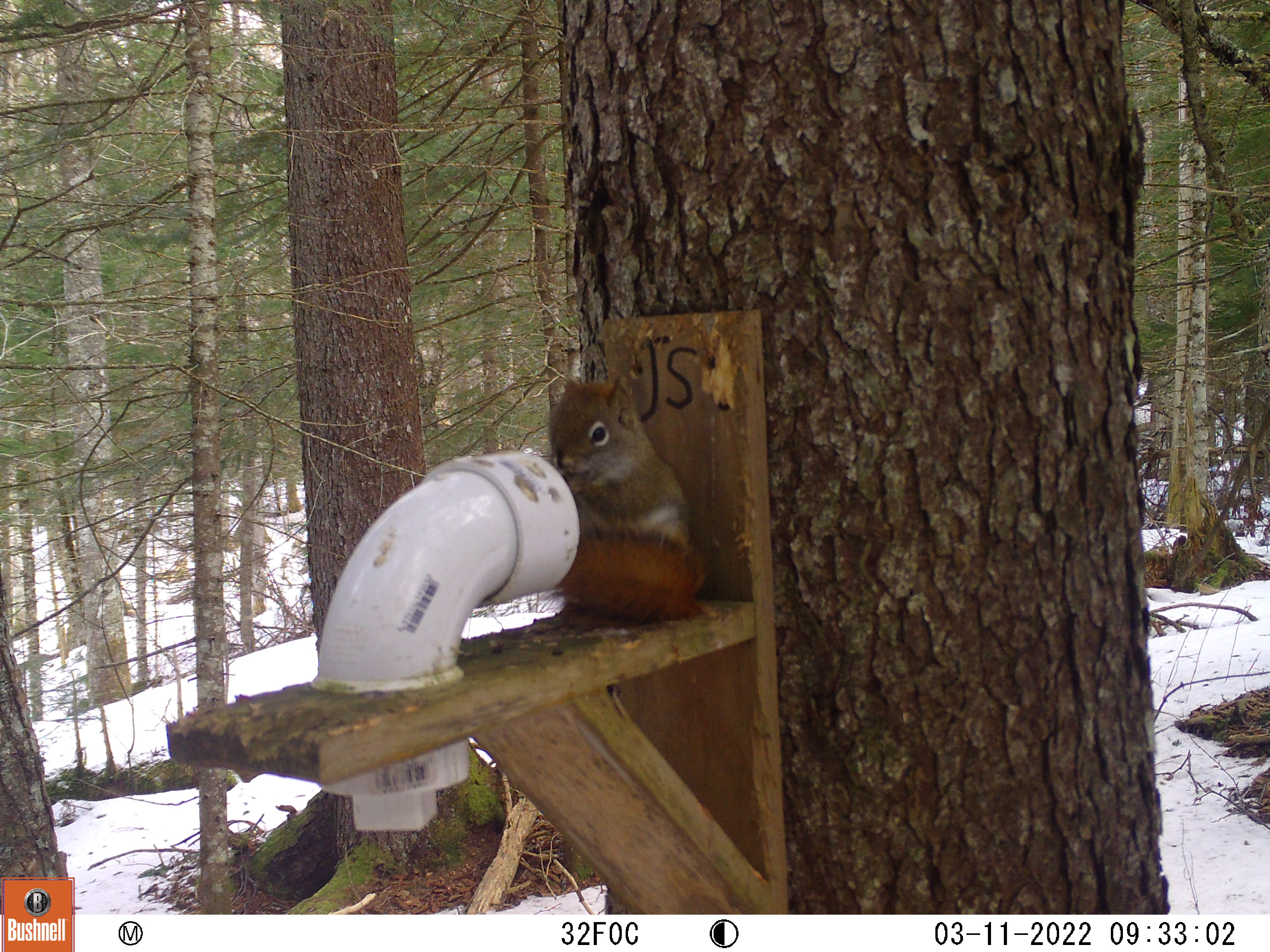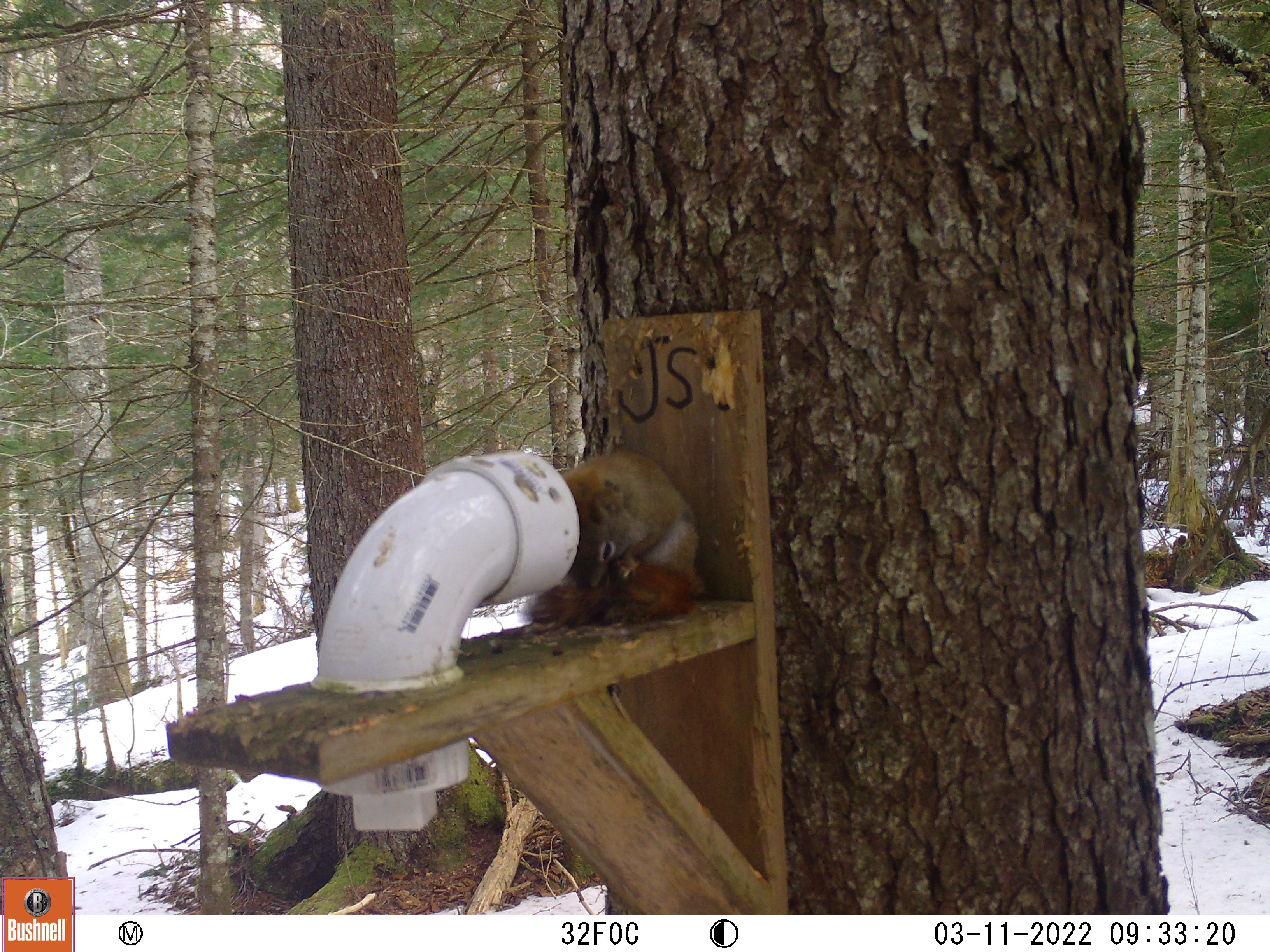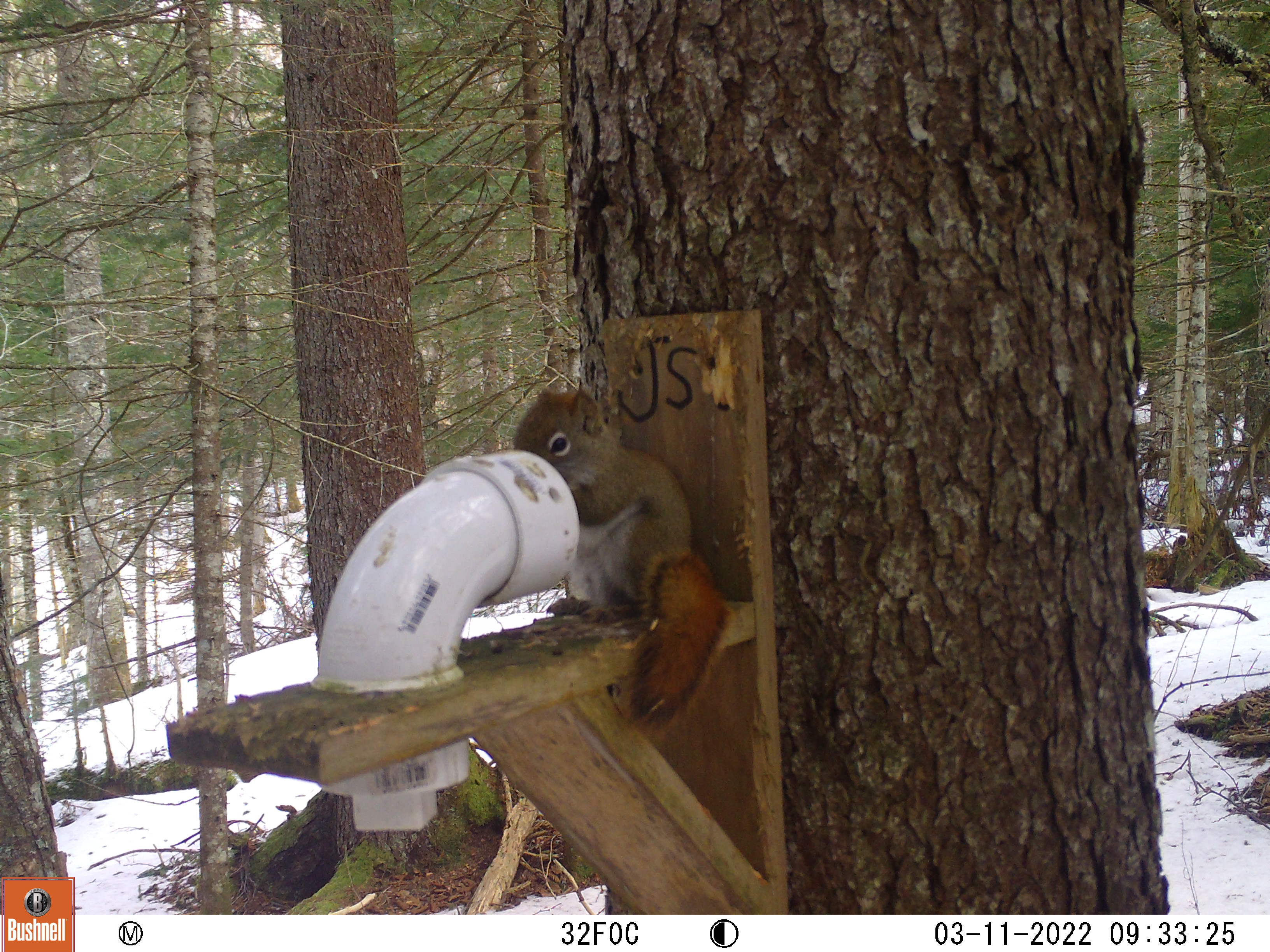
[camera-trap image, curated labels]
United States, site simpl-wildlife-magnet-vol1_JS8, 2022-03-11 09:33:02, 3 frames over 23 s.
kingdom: Animalia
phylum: Chordata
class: Mammalia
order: Rodentia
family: Sciuridae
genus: Tamiasciurus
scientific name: Tamiasciurus hudsonicus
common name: red squirrel